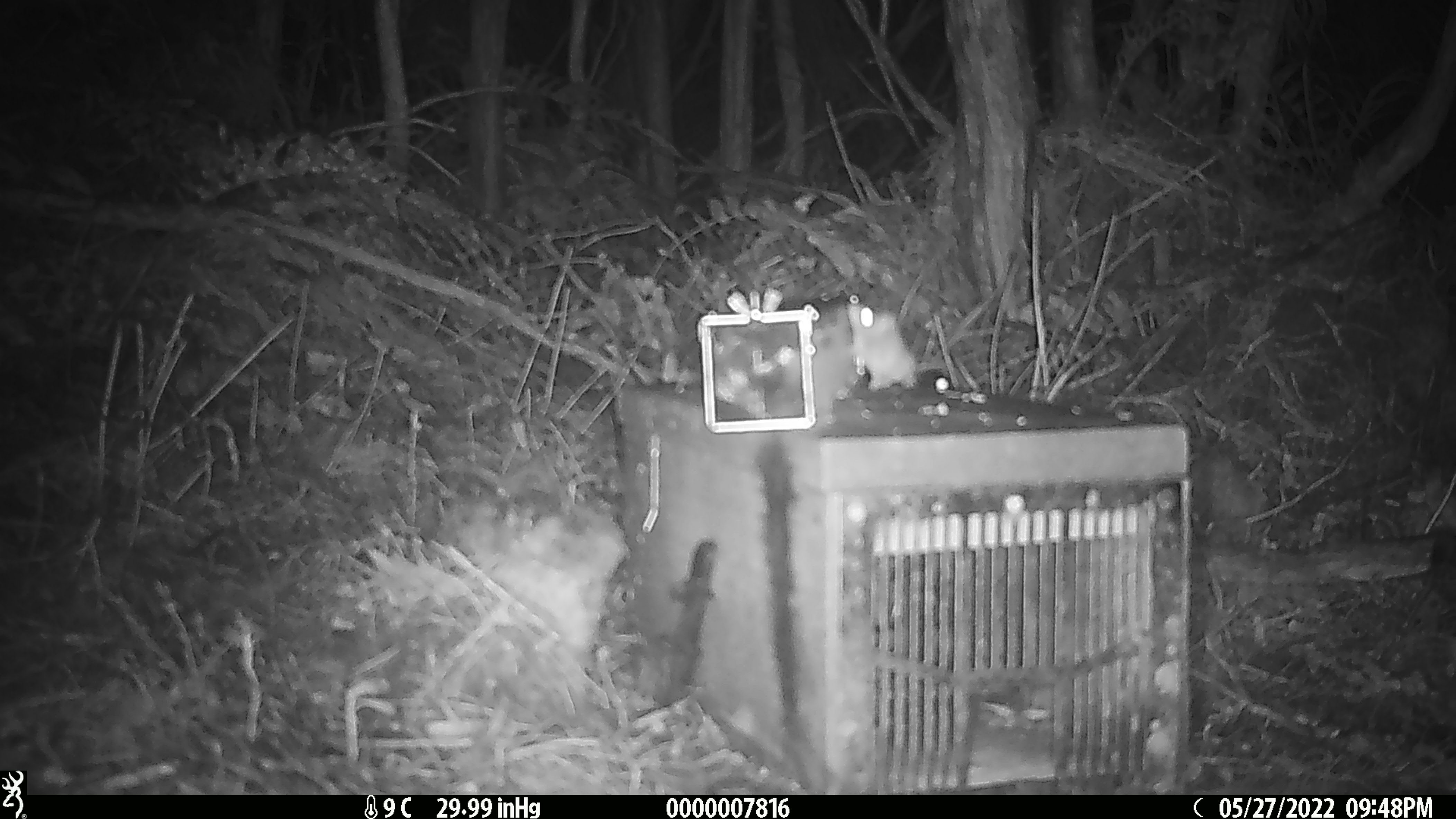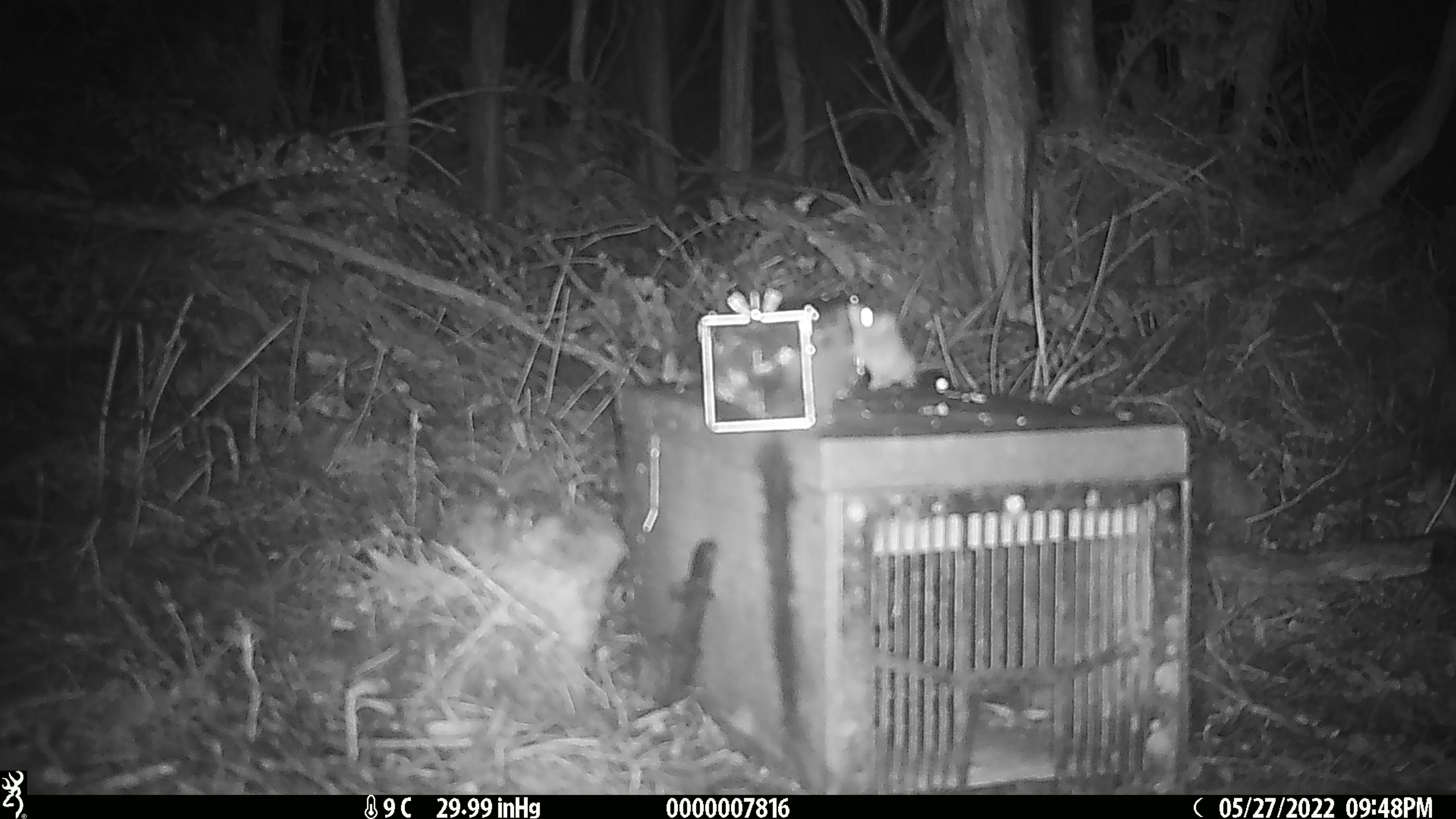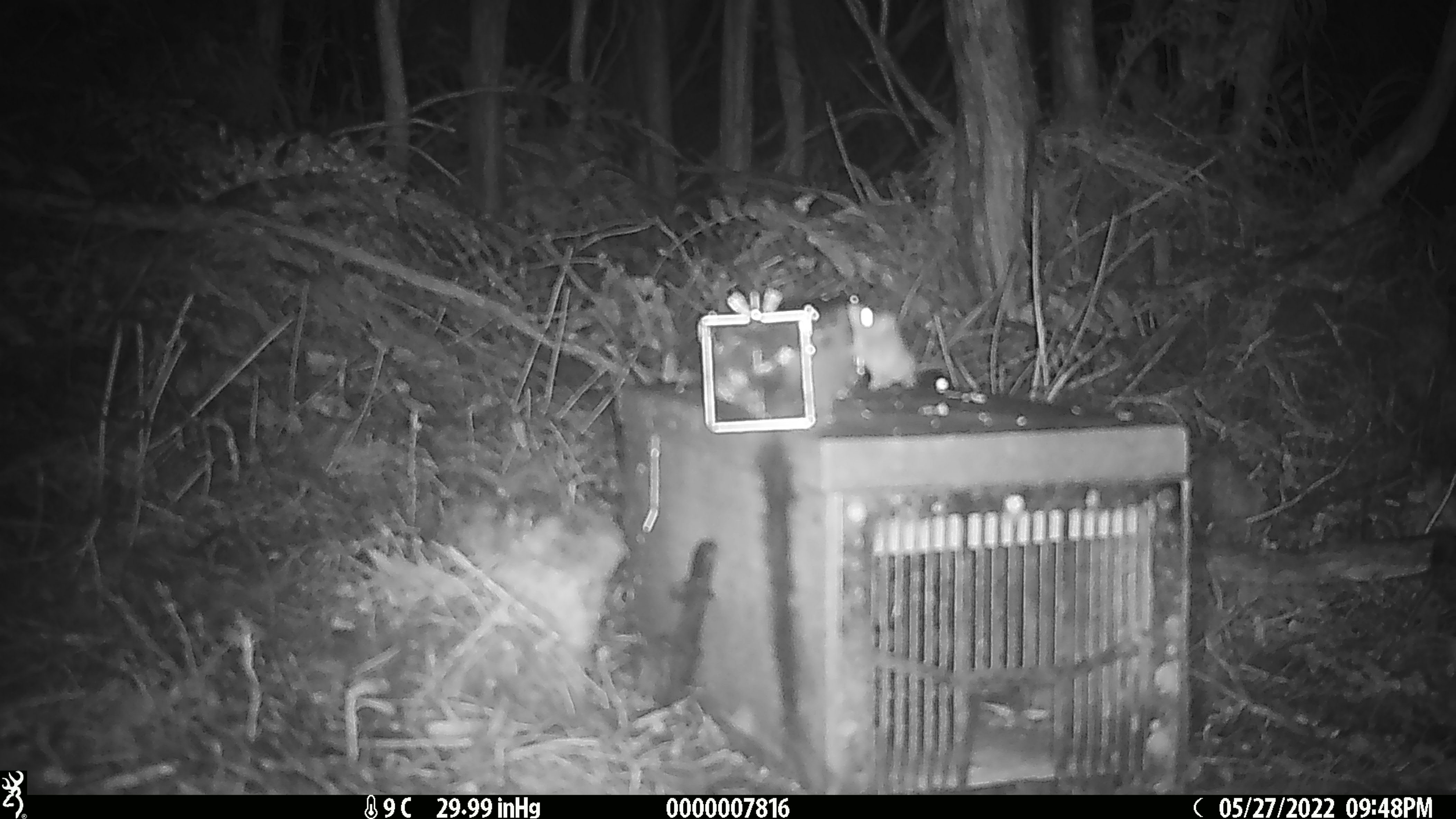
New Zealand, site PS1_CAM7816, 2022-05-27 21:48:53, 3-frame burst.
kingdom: Animalia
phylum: Chordata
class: Mammalia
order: Rodentia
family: Muridae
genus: Mus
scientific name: Mus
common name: mouse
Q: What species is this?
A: Mouse (Mus).